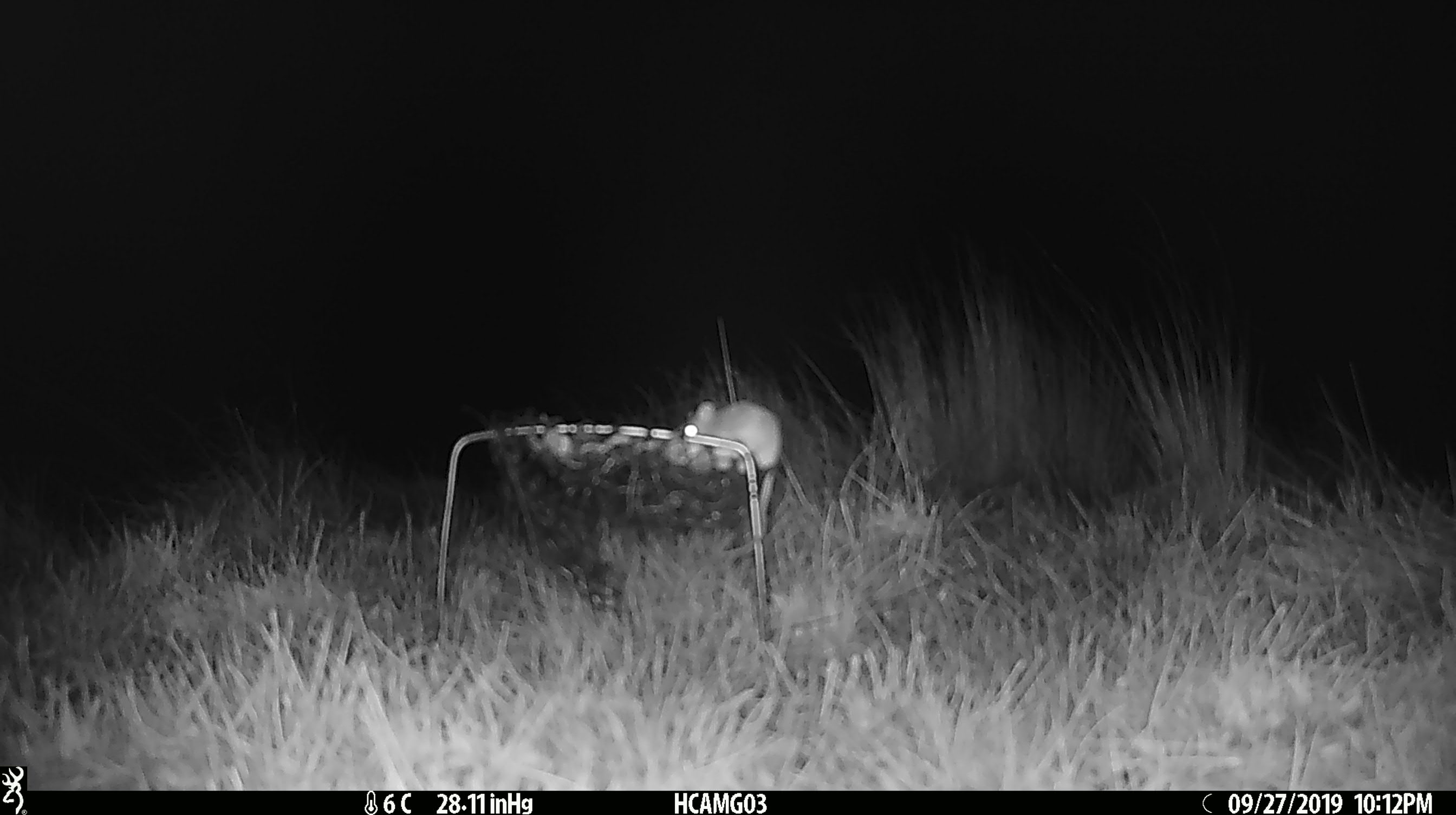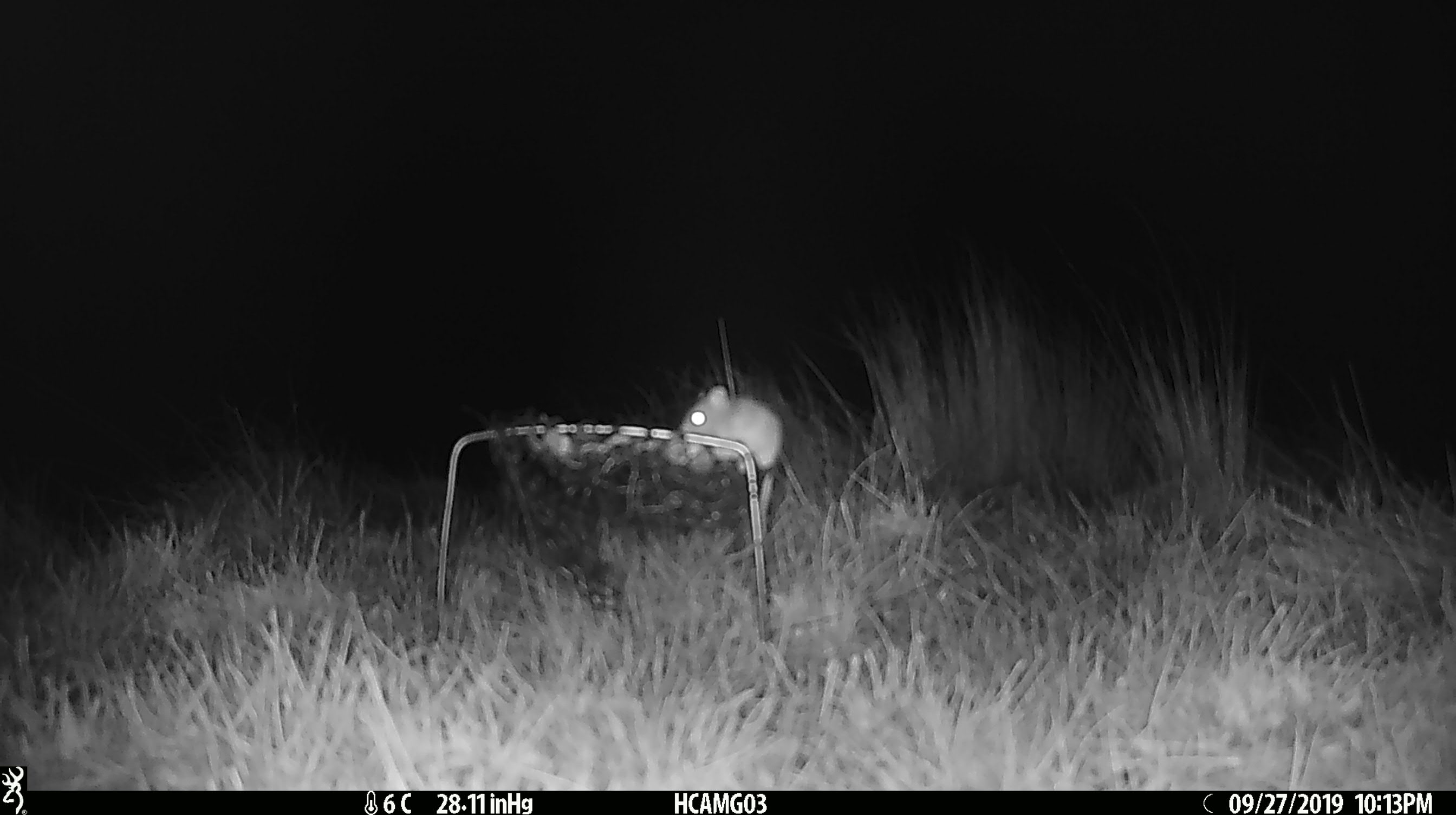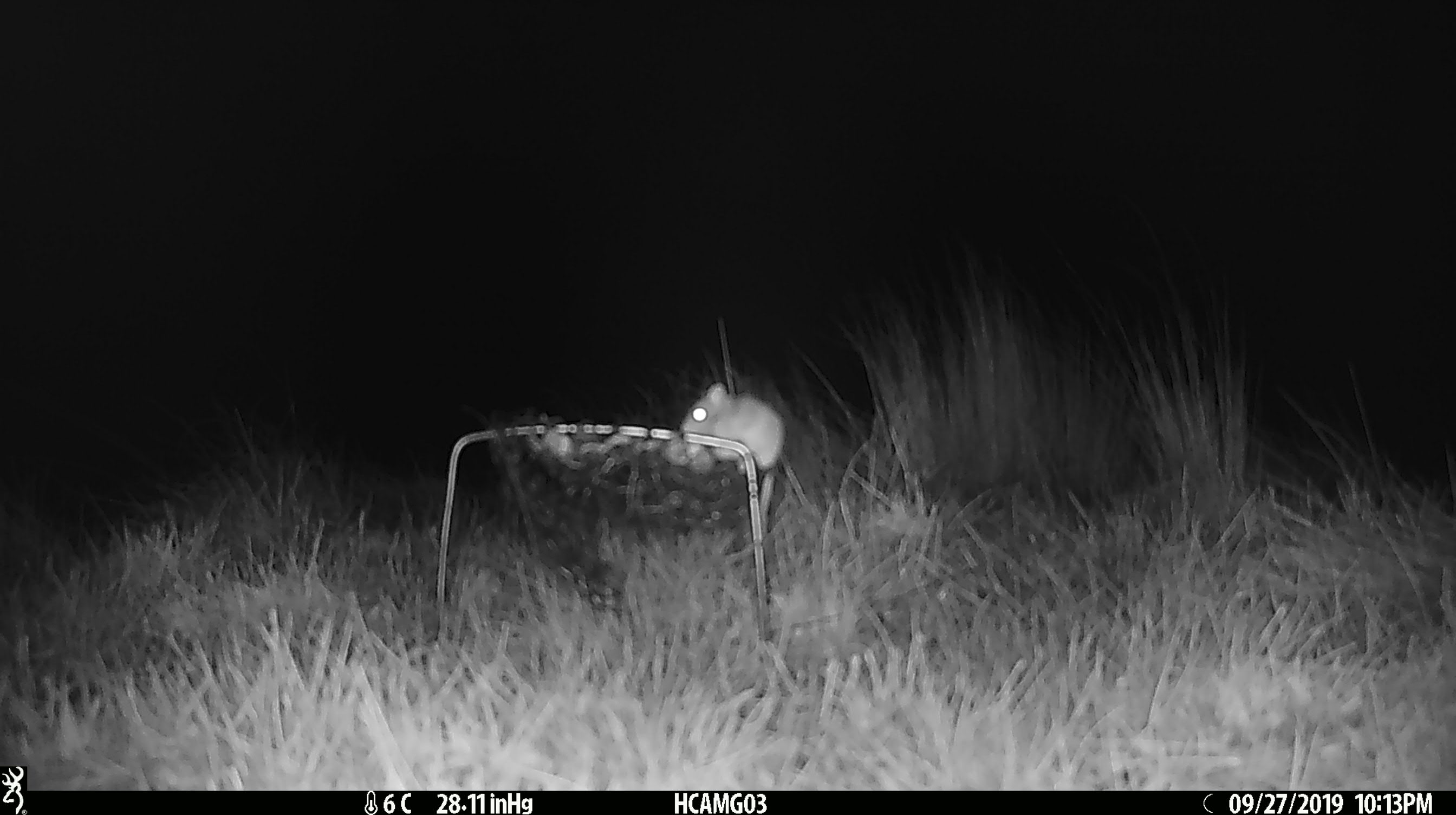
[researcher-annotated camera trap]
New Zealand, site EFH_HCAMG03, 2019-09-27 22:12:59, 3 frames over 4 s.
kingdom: Animalia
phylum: Chordata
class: Mammalia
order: Rodentia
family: Muridae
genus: Mus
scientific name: Mus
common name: mouse